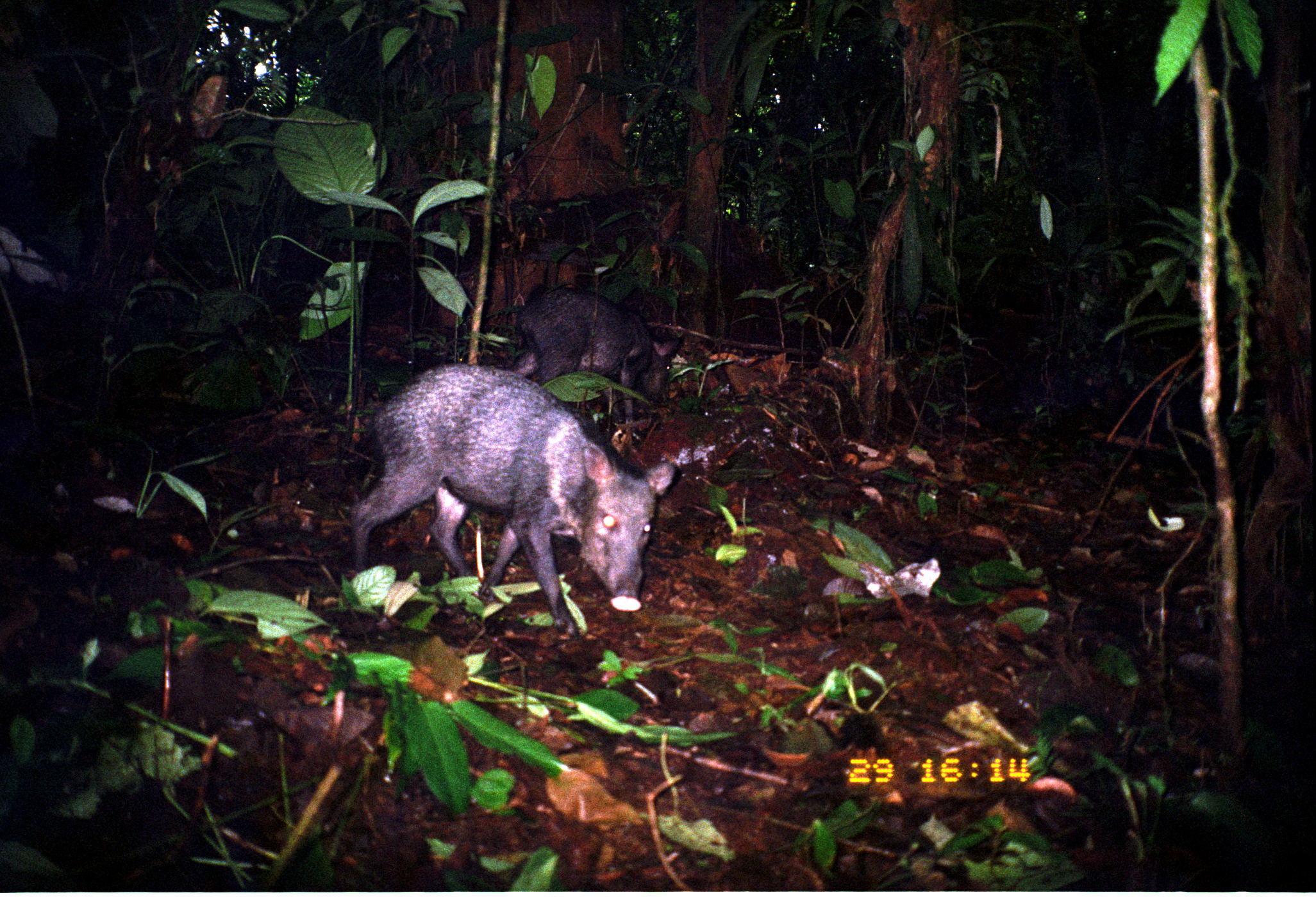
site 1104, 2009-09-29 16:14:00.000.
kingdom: Animalia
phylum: Chordata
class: Mammalia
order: Artiodactyla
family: Tayassuidae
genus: Pecari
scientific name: Pecari tajacu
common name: collared peccary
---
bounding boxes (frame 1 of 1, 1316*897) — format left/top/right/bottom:
pecari tajacu: 348/362/676/641; 502/286/685/431